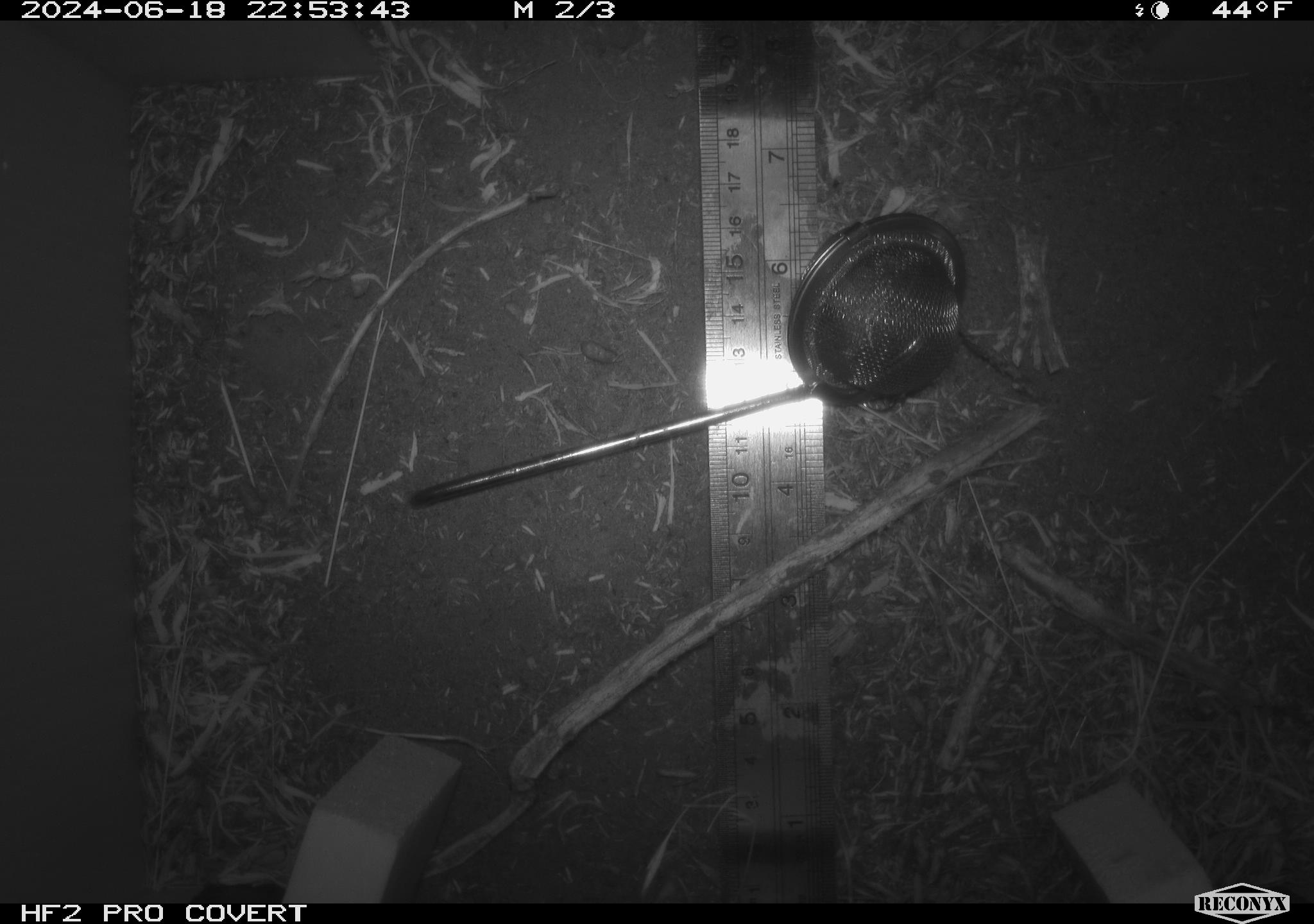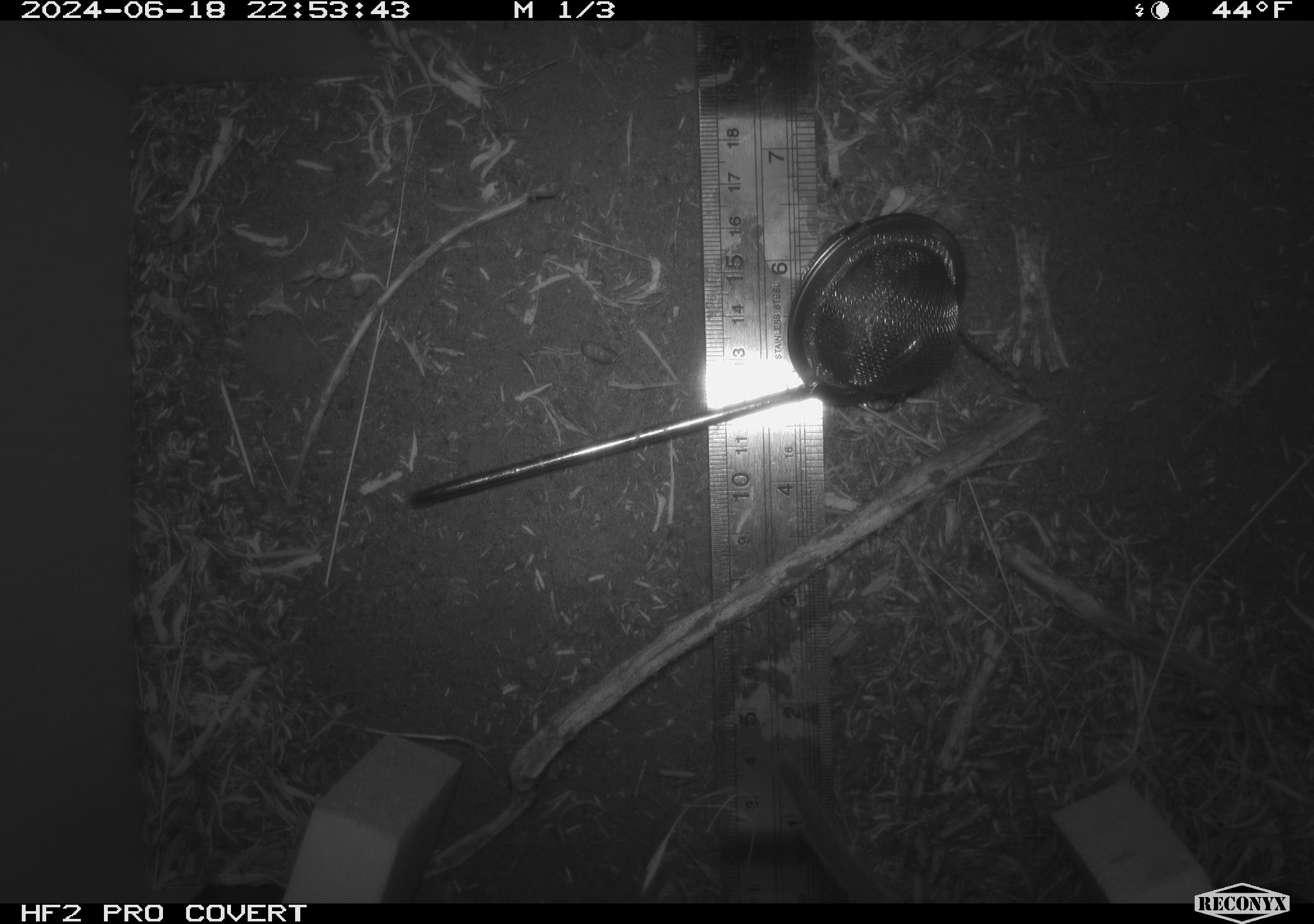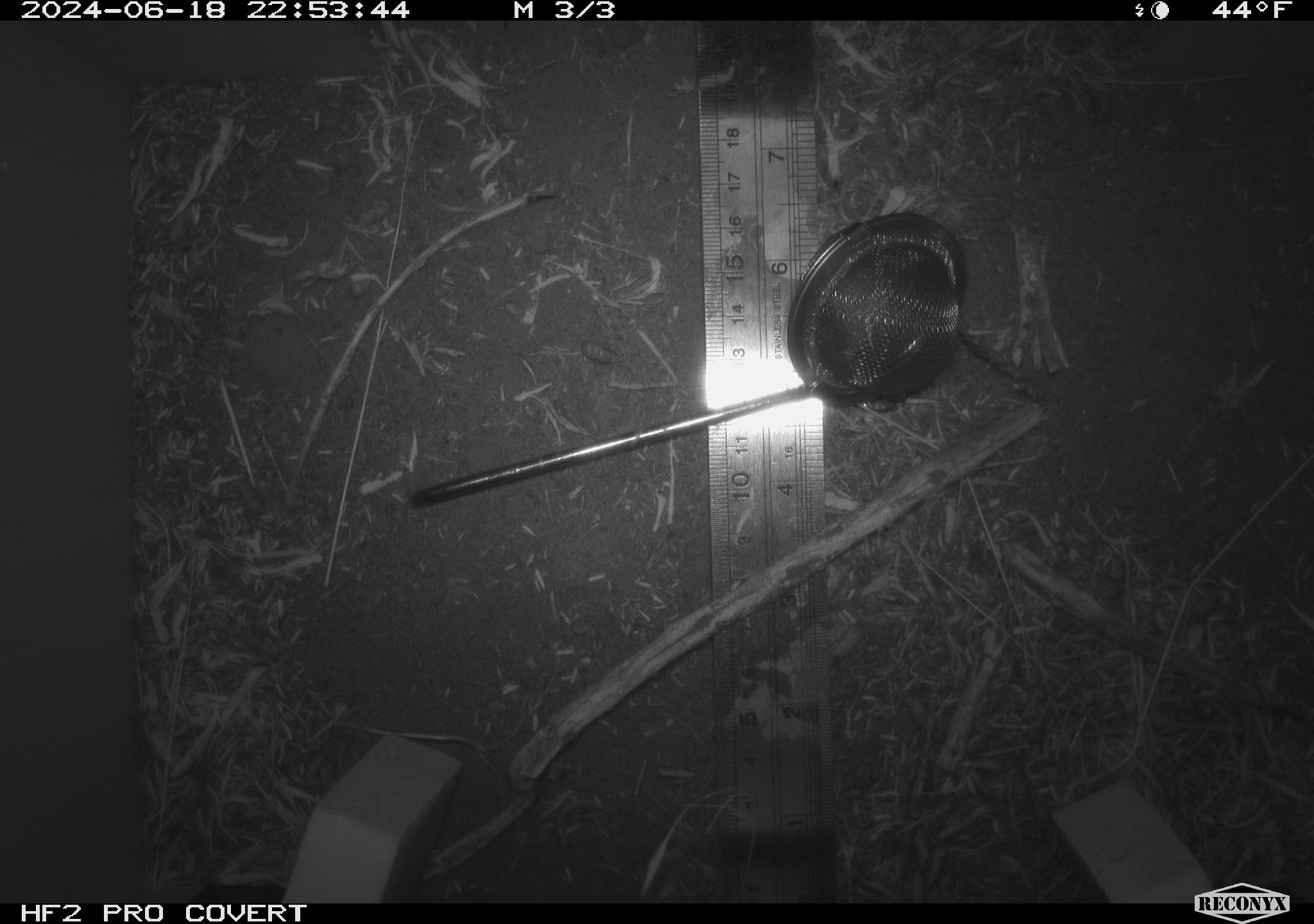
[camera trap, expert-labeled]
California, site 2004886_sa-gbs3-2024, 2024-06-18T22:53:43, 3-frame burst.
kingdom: Animalia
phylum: Chordata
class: Mammalia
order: Rodentia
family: Cricetidae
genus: Neotoma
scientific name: Neotoma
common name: pack rat or woodrat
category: neotoma species